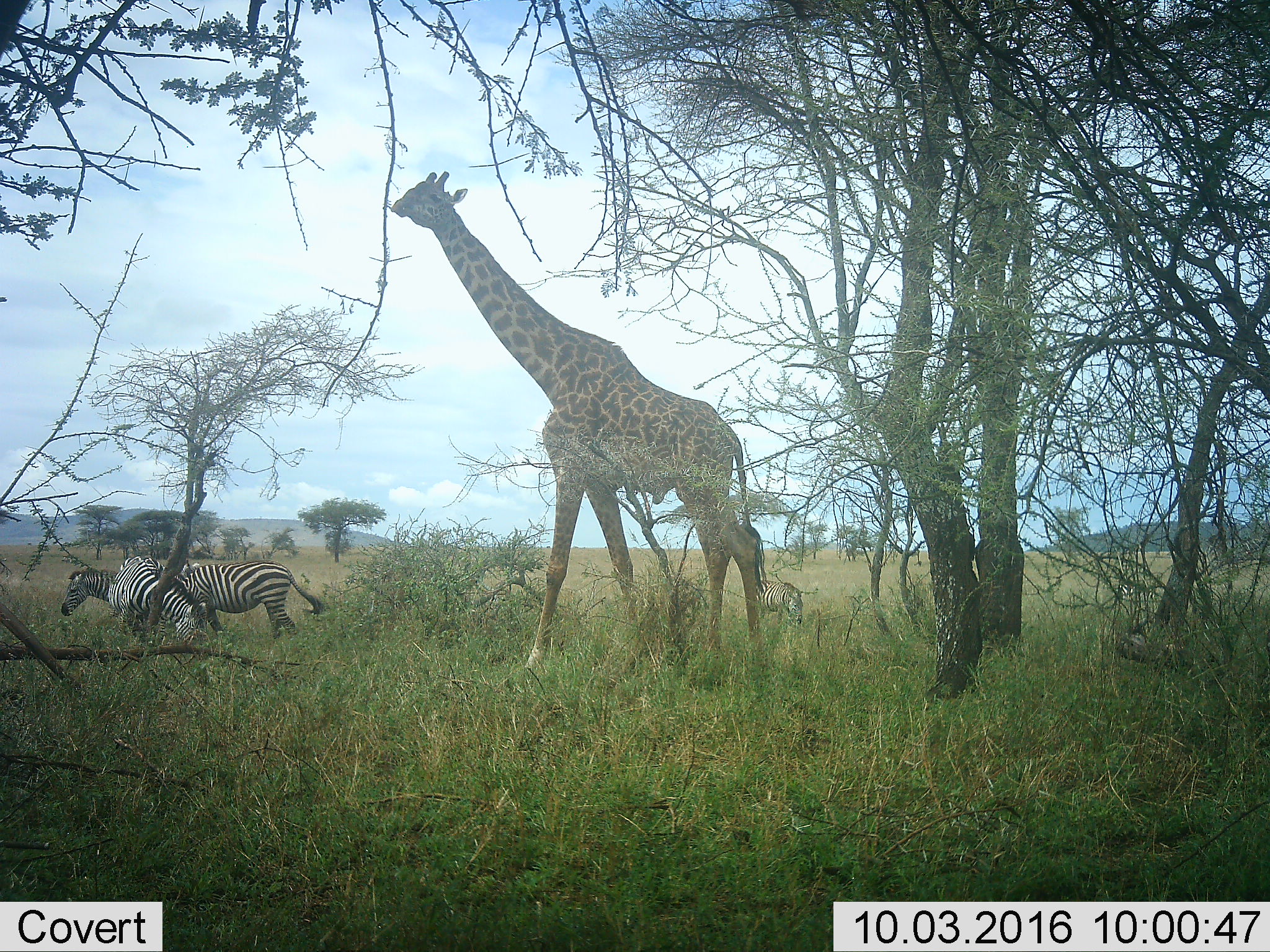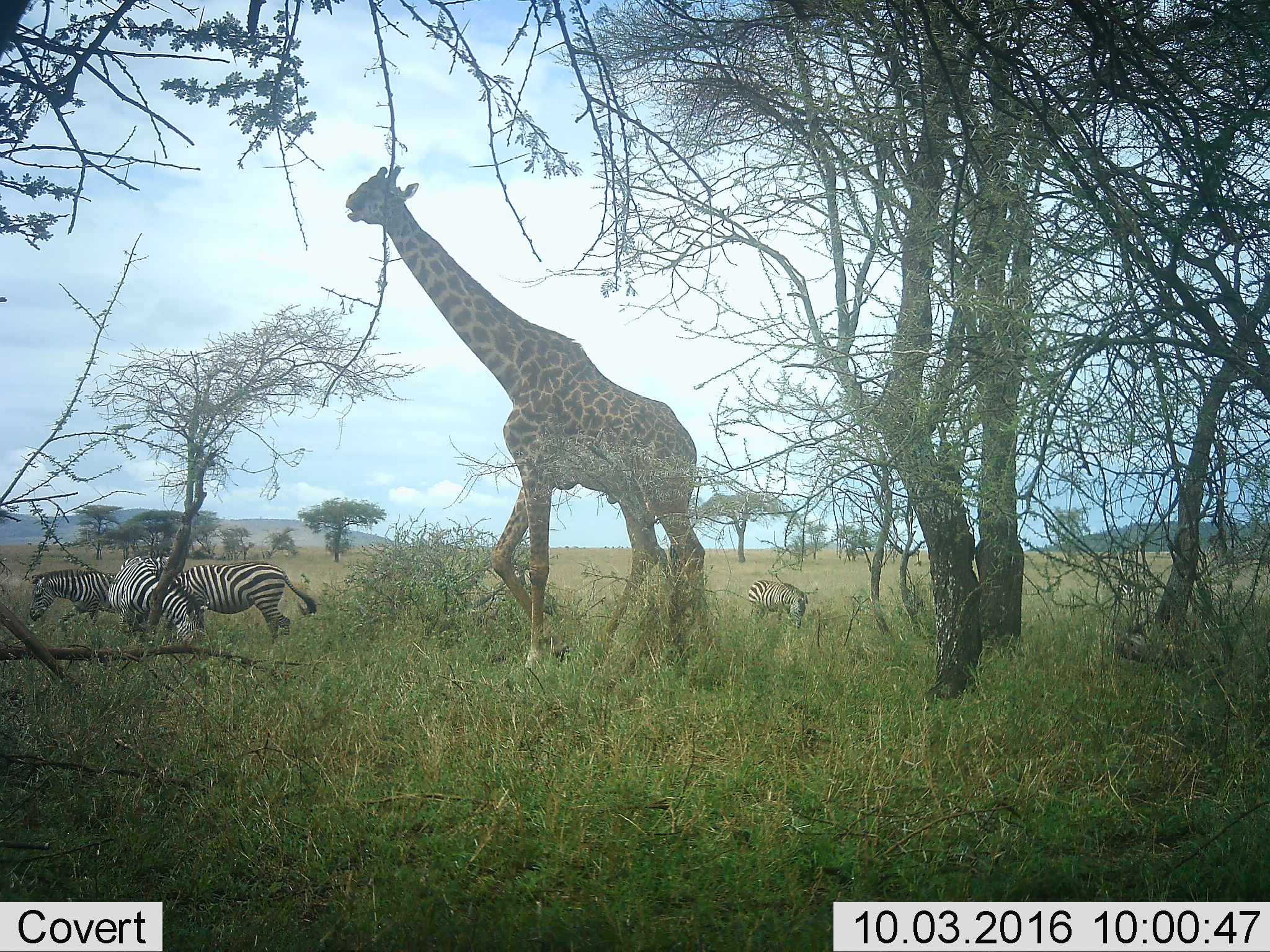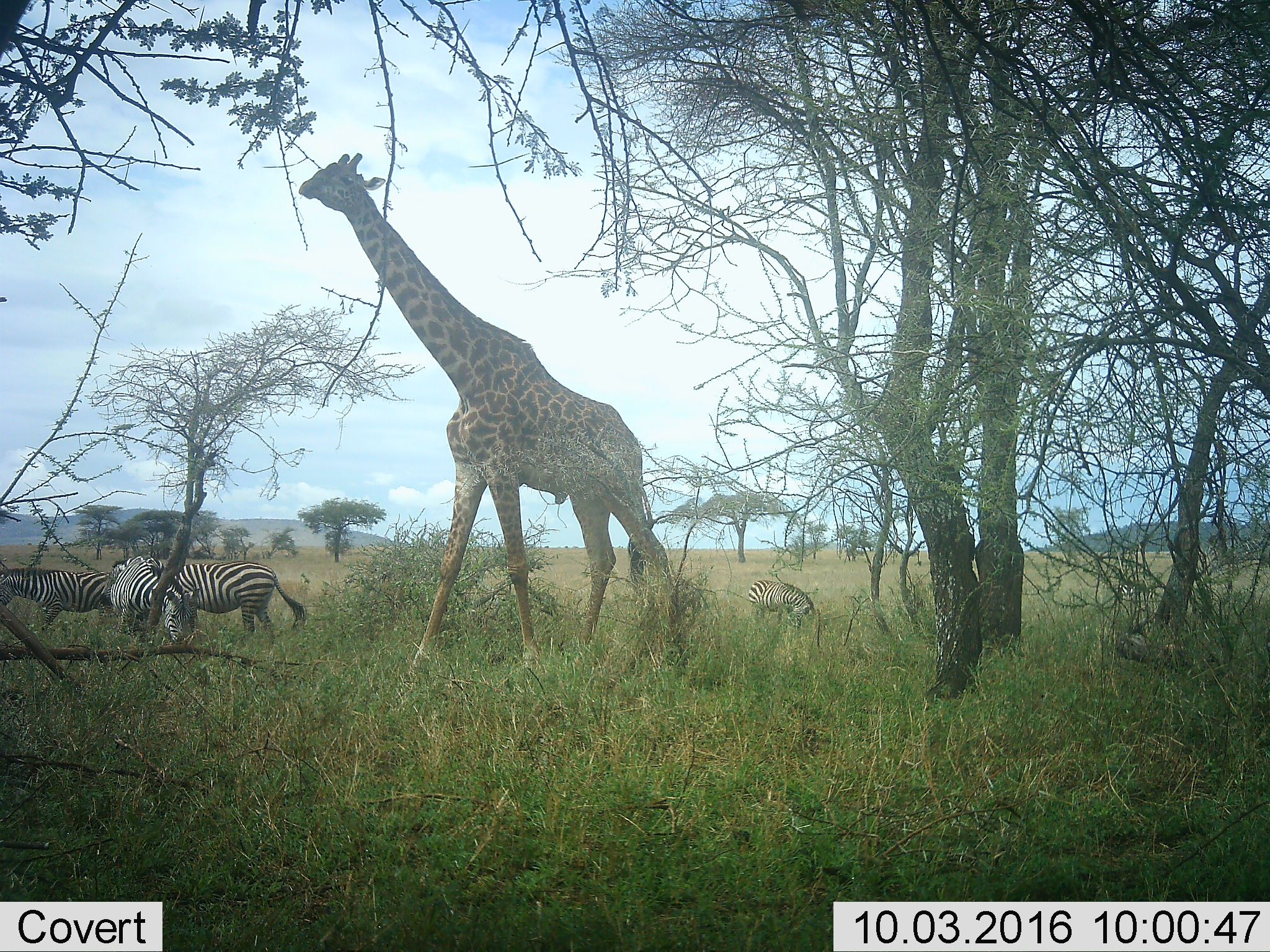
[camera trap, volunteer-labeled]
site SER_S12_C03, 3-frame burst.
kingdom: Animalia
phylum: Chordata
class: Mammalia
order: Artiodactyla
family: Giraffidae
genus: Giraffa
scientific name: Giraffa camelopardalis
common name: giraffe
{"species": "giraffe (Giraffa camelopardalis)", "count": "1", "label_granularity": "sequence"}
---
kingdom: Animalia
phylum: Chordata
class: Mammalia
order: Perissodactyla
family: Equidae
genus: Equus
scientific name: Equus quagga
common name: plains zebra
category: zebraplains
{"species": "zebraplains (plains zebra) (Equus quagga)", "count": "5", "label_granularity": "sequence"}